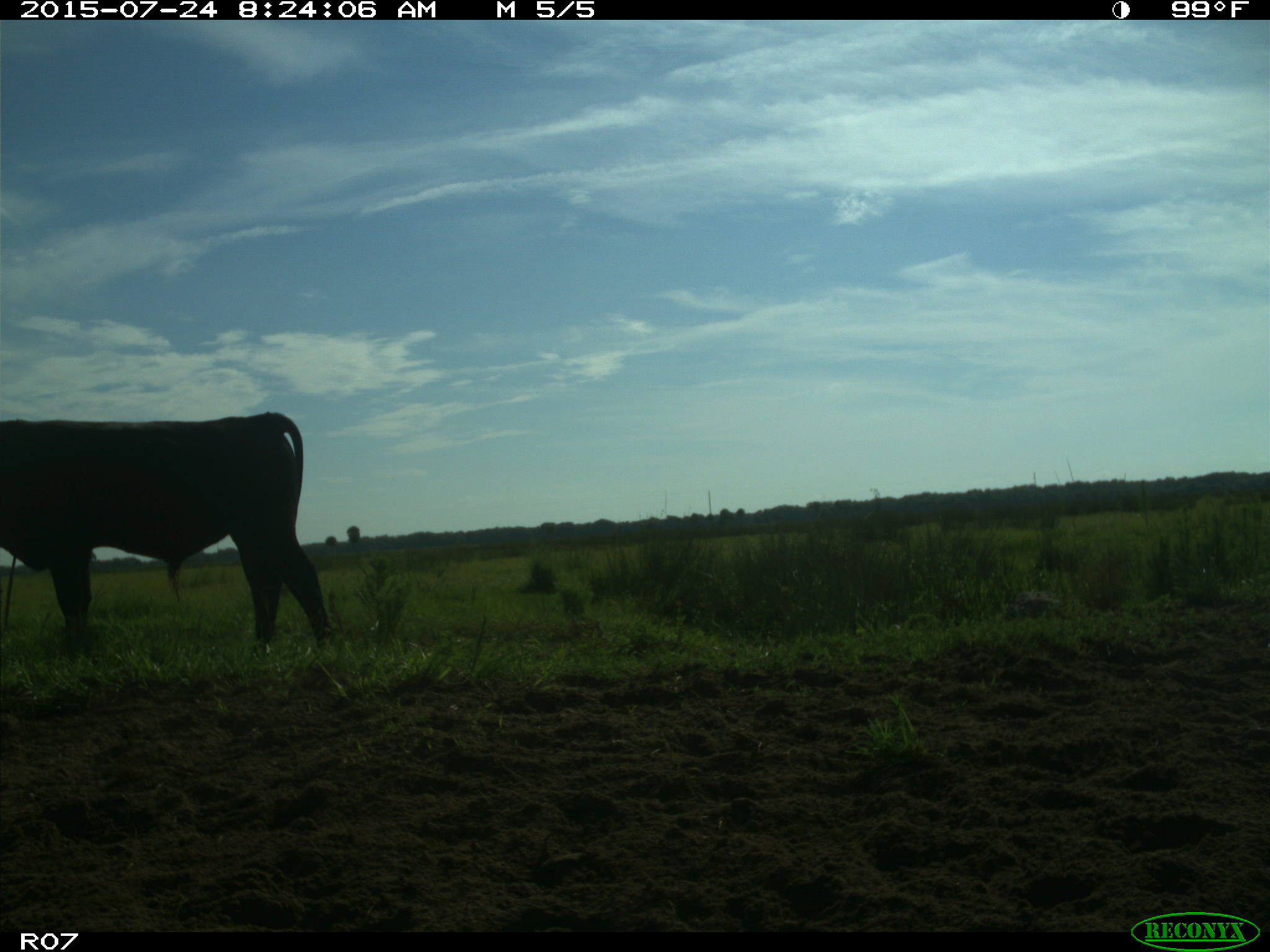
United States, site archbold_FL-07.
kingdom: Animalia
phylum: Chordata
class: Mammalia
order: Artiodactyla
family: Bovidae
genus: Bos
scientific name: Bos taurus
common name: domestic cow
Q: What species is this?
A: Bos taurus (domestic cow).